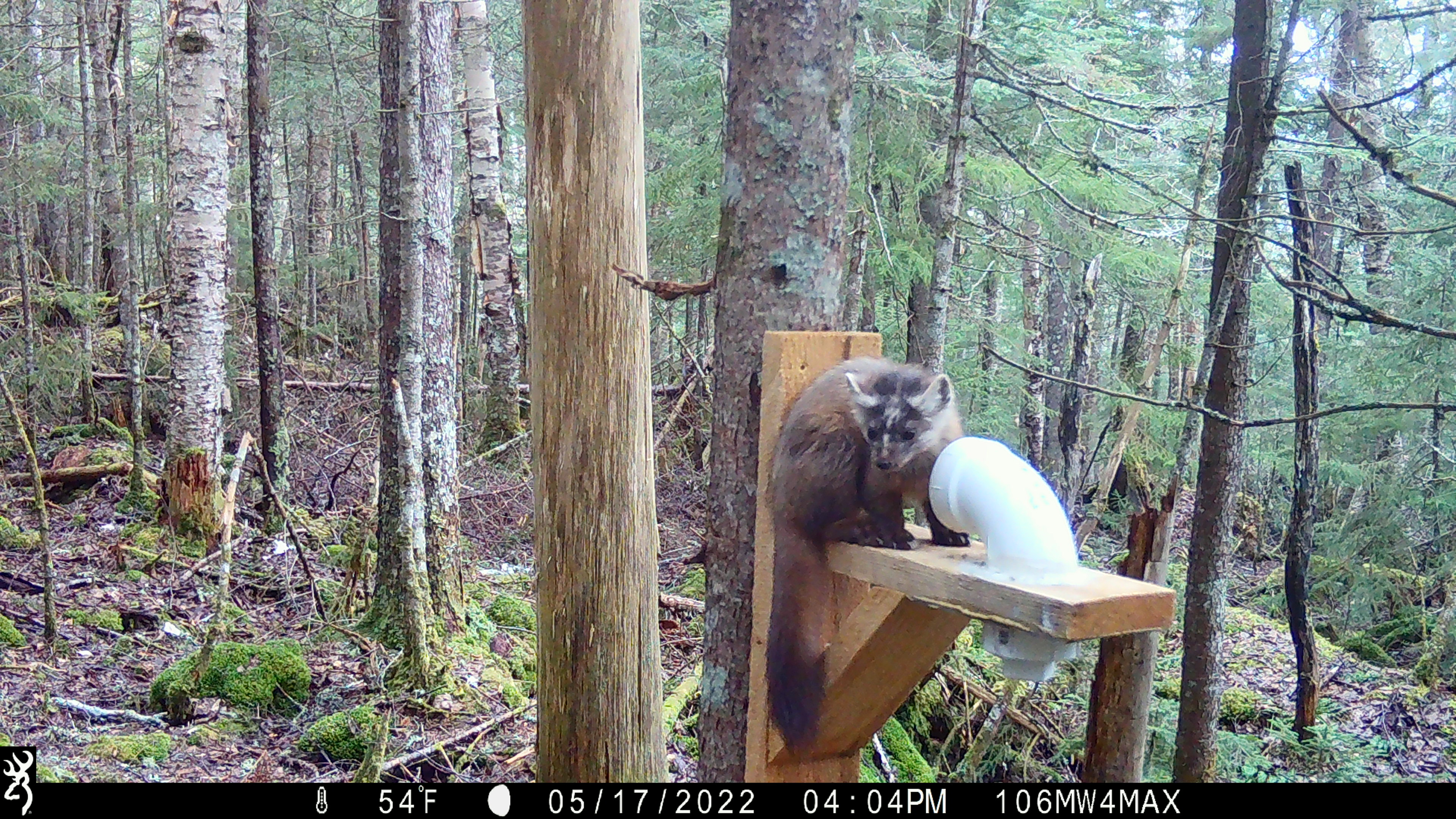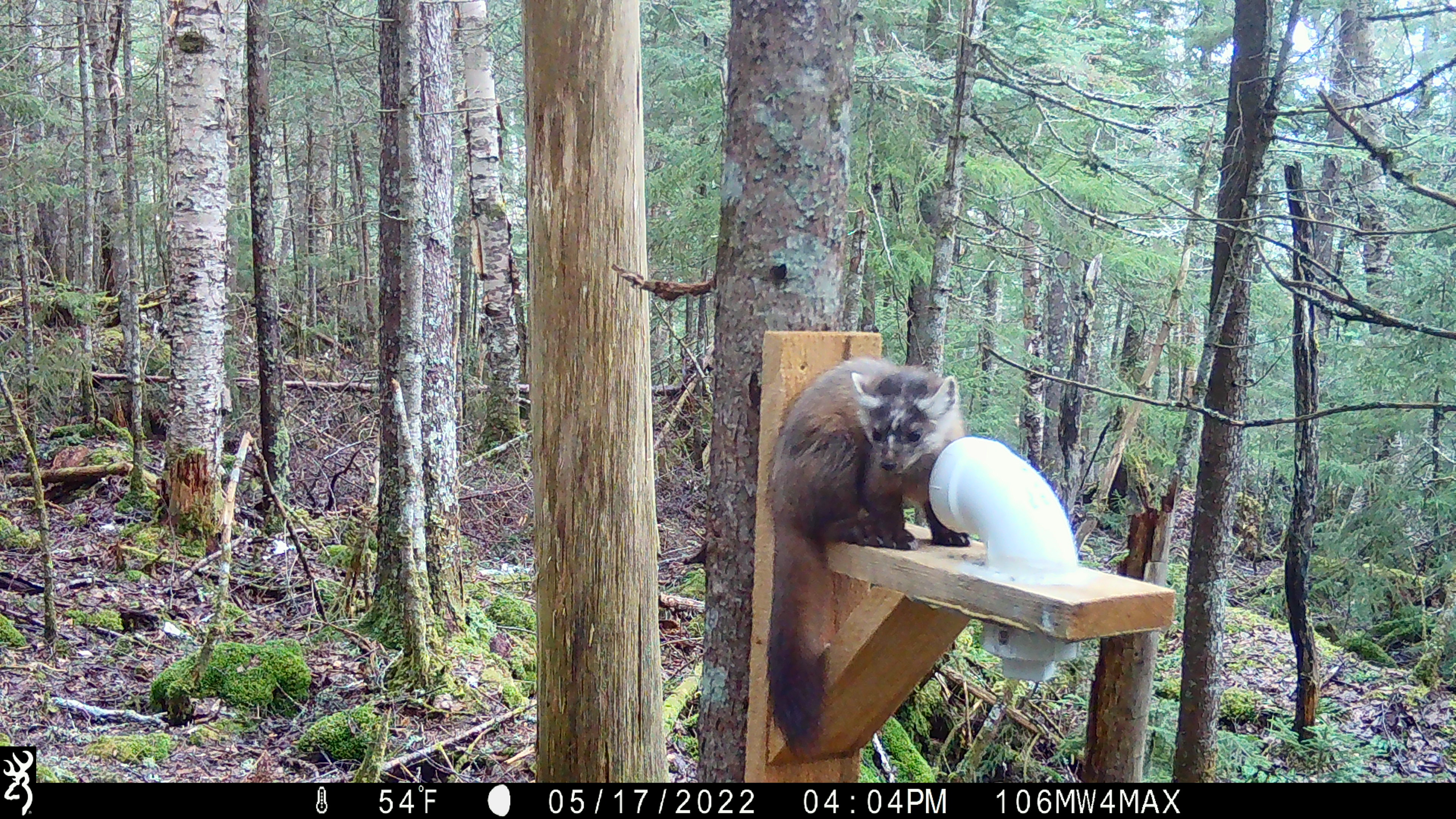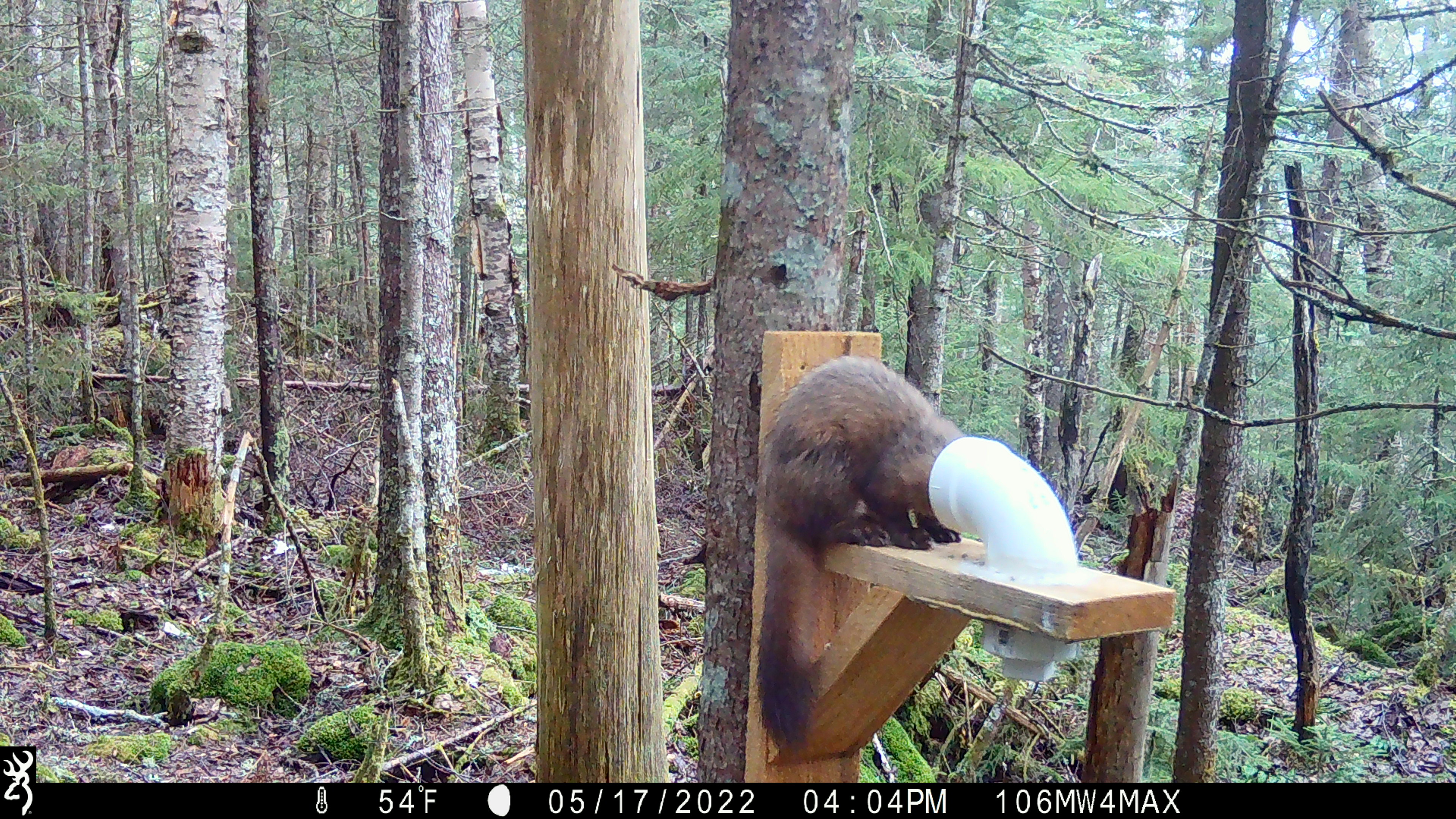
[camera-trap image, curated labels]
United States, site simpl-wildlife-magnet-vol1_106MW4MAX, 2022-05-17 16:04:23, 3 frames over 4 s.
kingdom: Animalia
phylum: Chordata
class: Mammalia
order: Carnivora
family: Mustelidae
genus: Martes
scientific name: Martes americana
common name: american marten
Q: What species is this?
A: American marten (Martes americana).